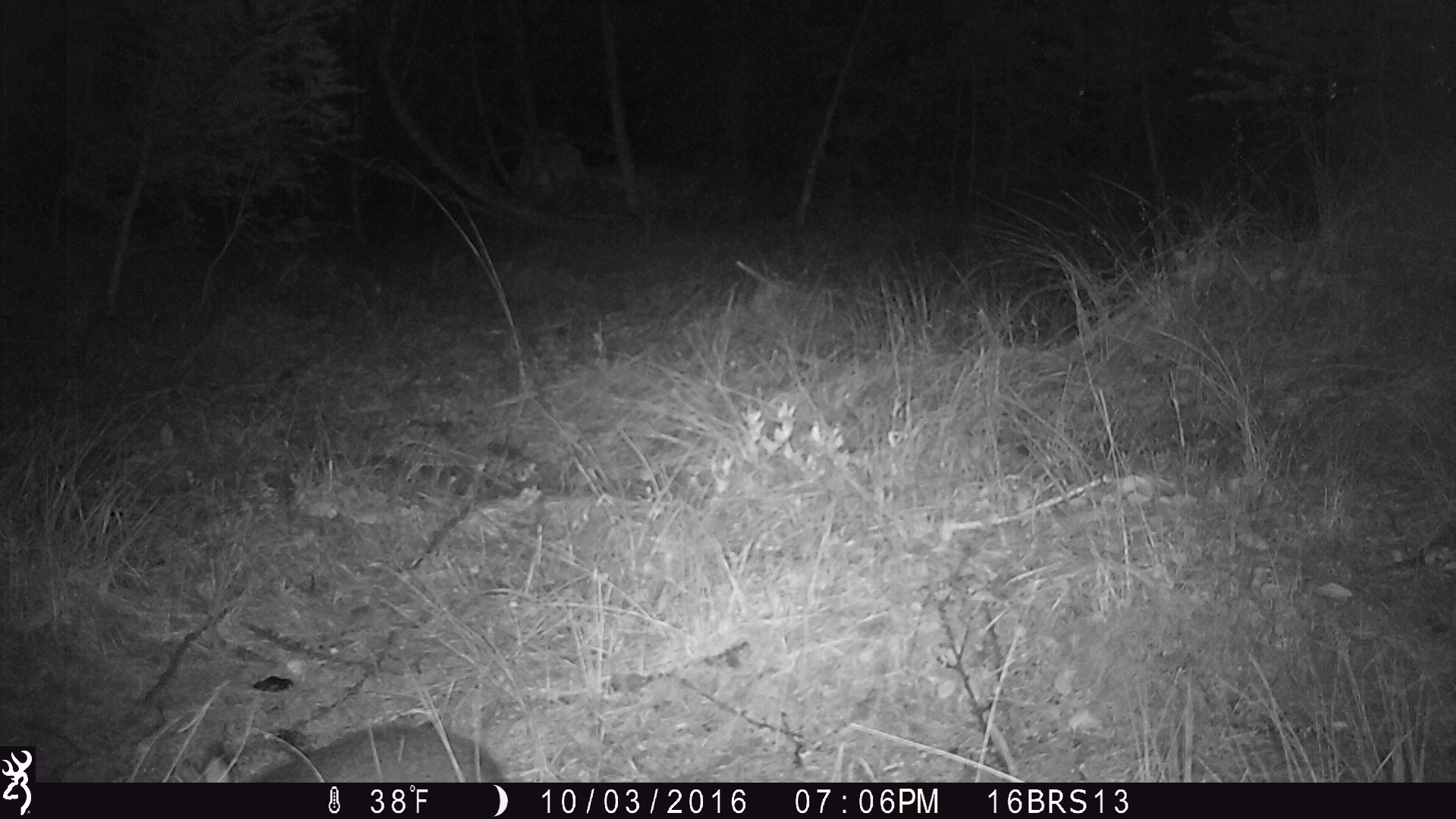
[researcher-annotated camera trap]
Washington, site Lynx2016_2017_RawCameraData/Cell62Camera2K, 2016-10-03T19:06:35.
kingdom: Animalia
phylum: Chordata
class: Mammalia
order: Lagomorpha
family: Leporidae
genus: Lepus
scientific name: Lepus americanus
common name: snowshoe hare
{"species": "Lepus americanus (snowshoe hare)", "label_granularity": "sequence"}